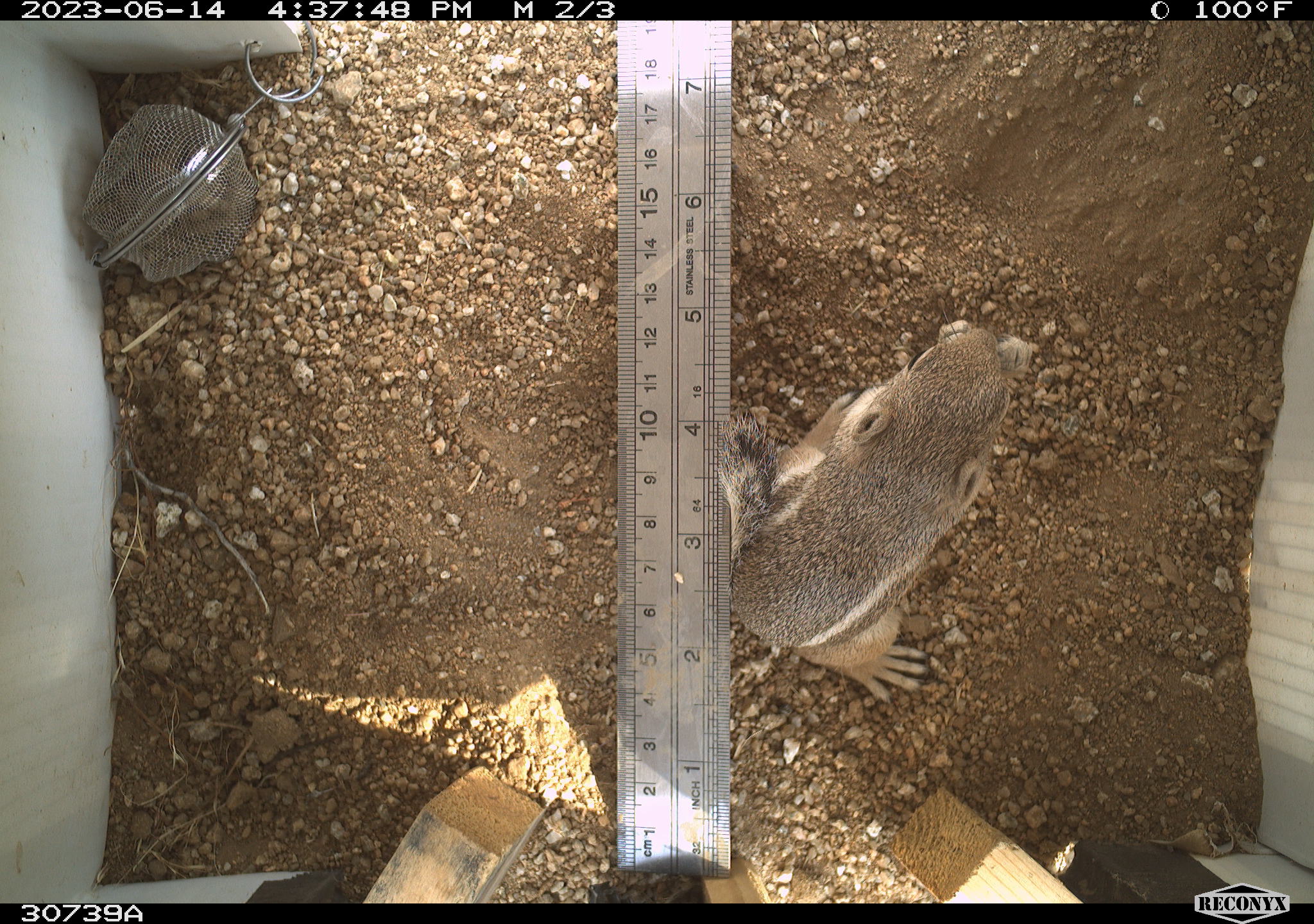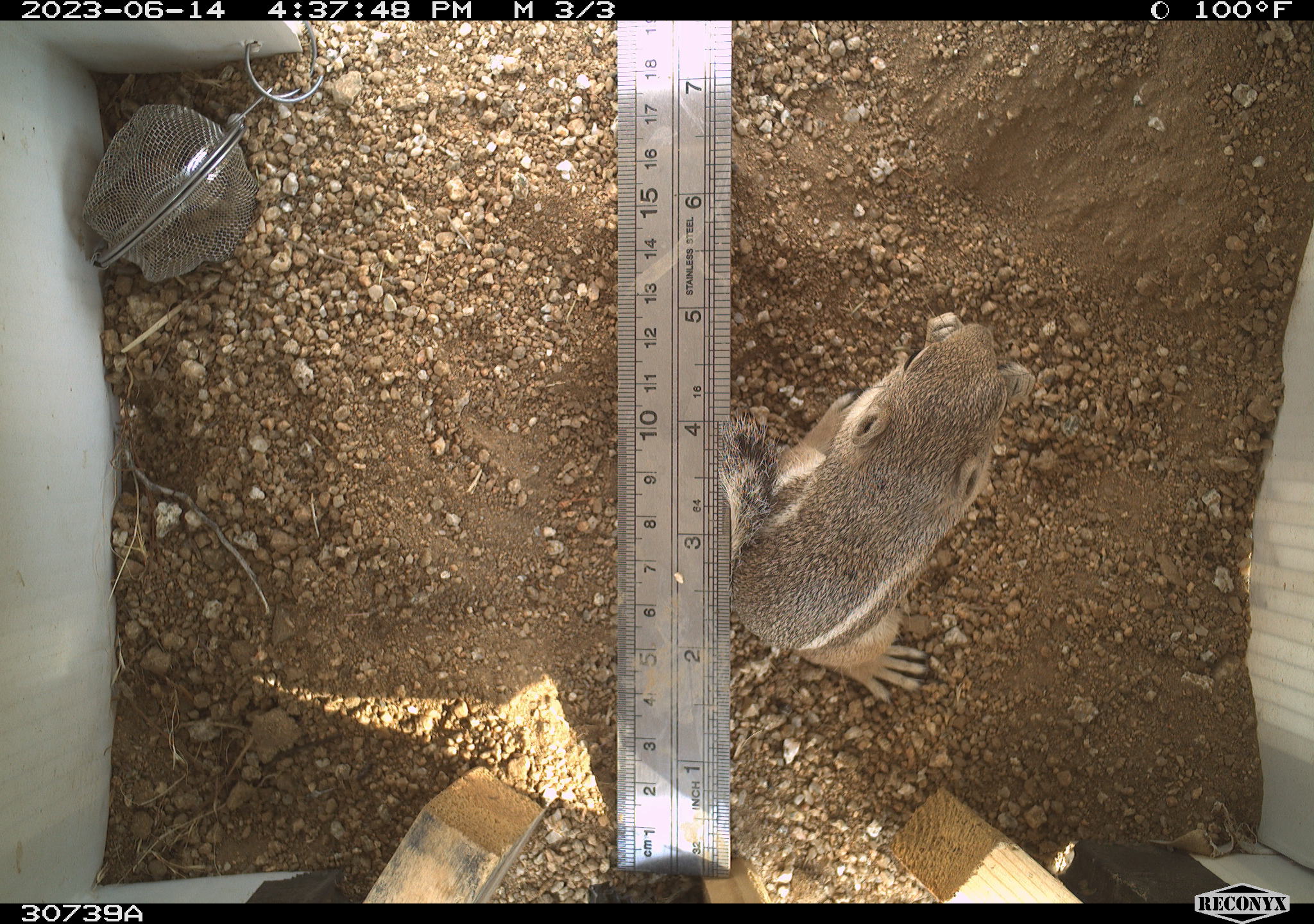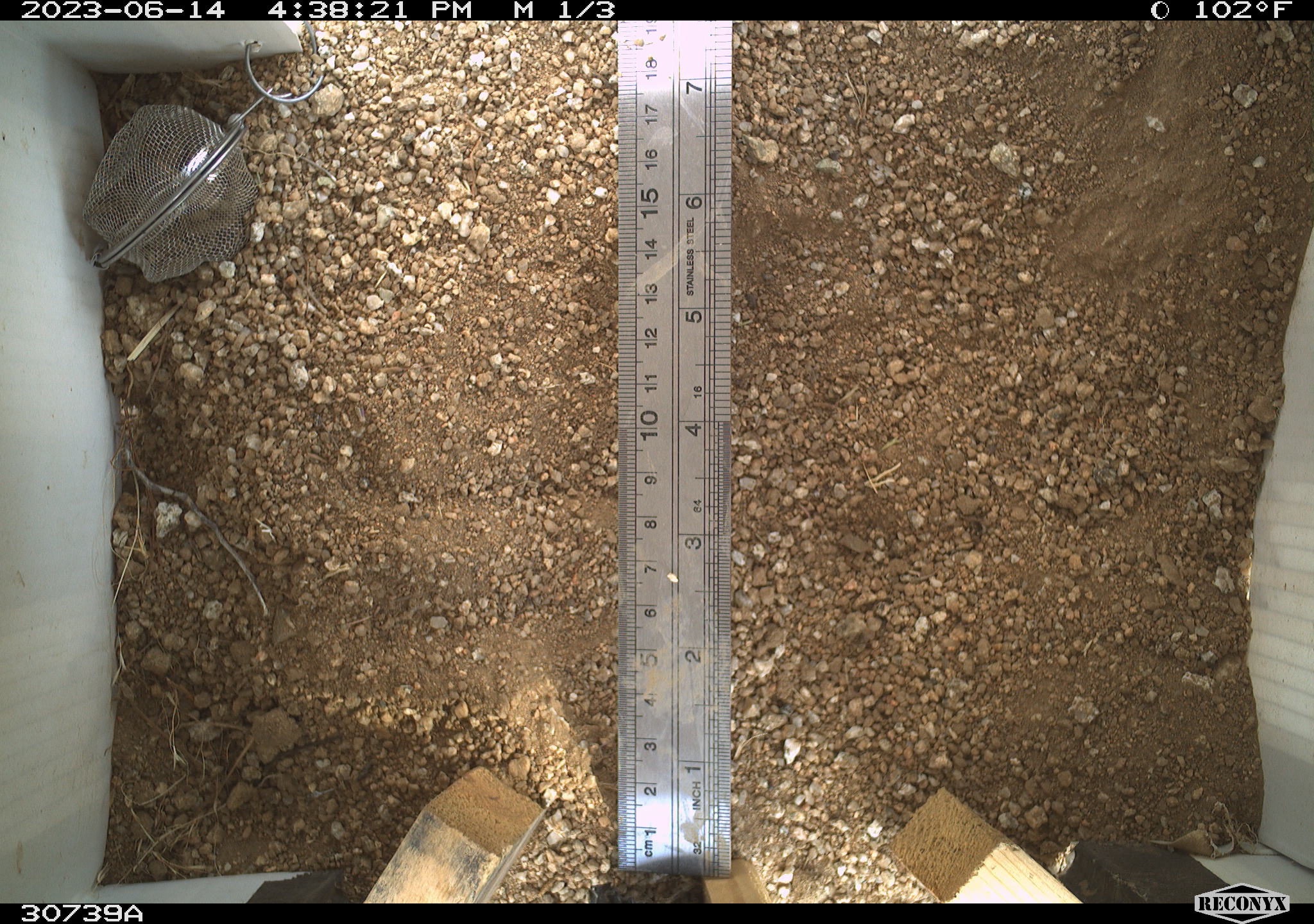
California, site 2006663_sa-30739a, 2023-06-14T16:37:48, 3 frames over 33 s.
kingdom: Animalia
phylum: Chordata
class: Mammalia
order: Rodentia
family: Sciuridae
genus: Ammospermophilus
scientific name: Ammospermophilus leucurus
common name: white-tailed antelope squirrel